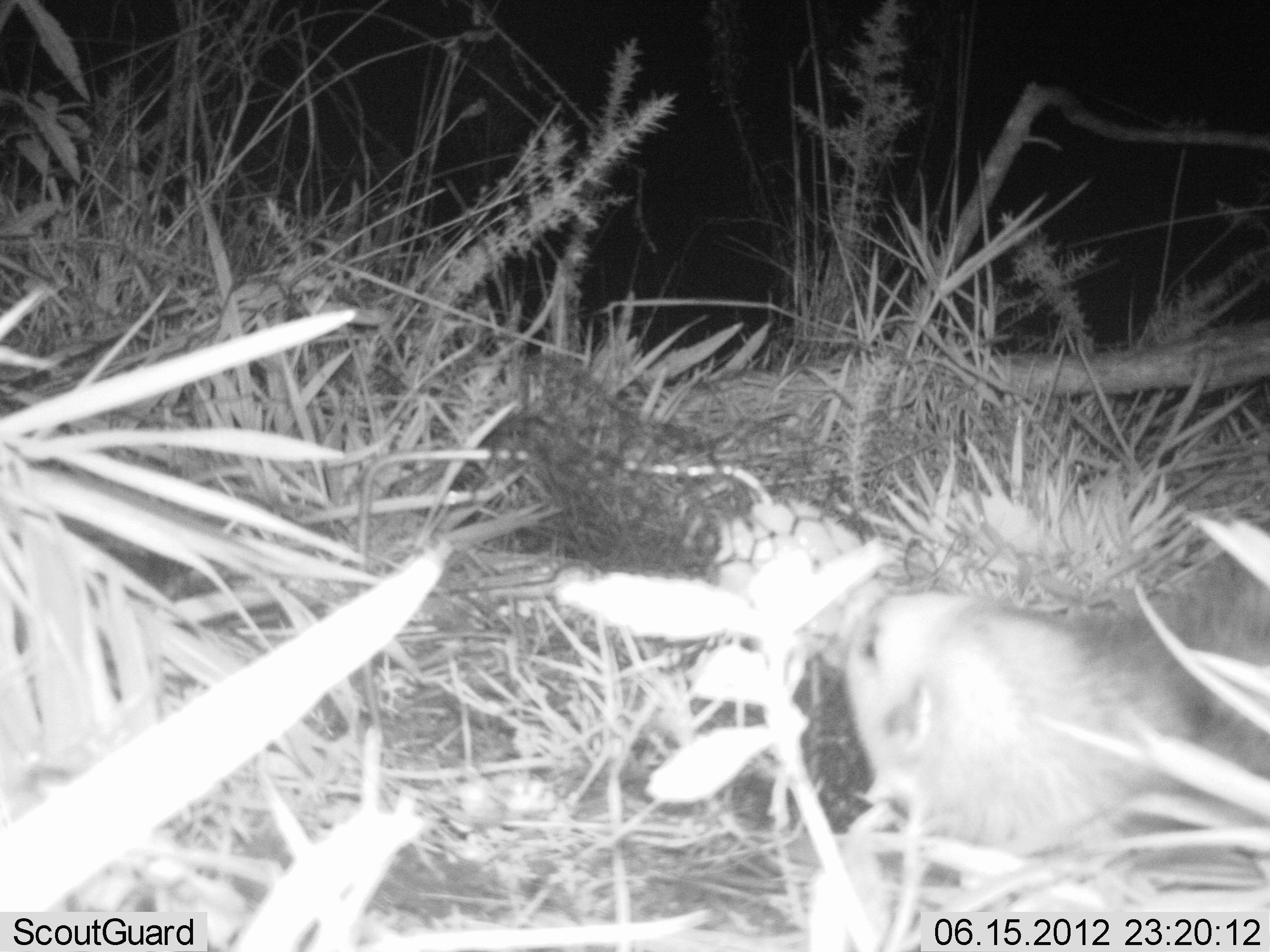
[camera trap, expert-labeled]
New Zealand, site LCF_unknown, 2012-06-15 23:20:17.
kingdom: Animalia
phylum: Chordata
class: Mammalia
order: Carnivora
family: Mustelidae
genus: Mustela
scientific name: Mustela furo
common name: ferret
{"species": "ferret (Mustela furo)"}